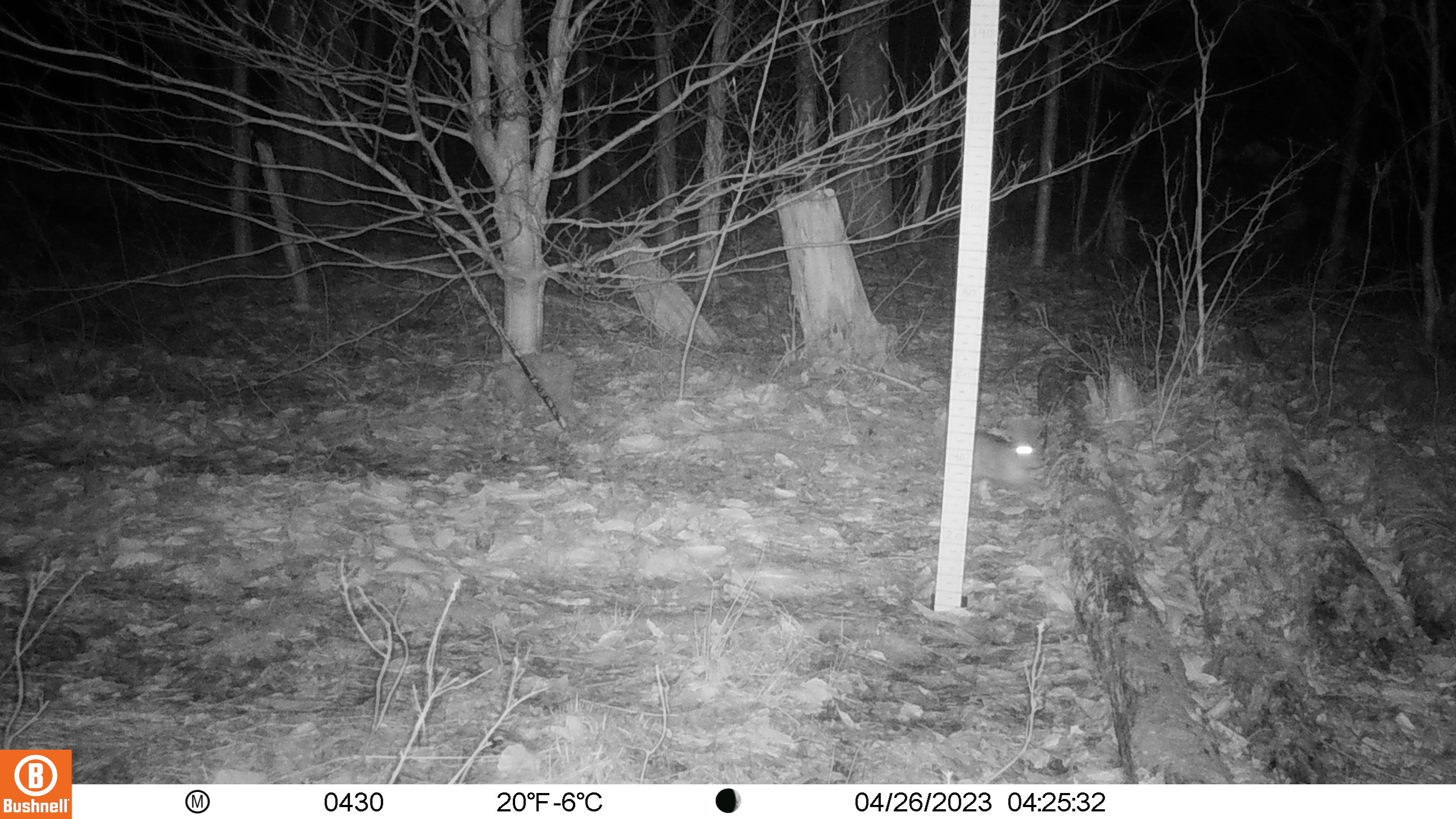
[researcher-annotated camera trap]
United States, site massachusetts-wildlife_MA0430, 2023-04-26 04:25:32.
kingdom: Animalia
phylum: Chordata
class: Mammalia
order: Lagomorpha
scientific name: Lagomorpha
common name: rabbit or hare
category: rabbit or hare sp.